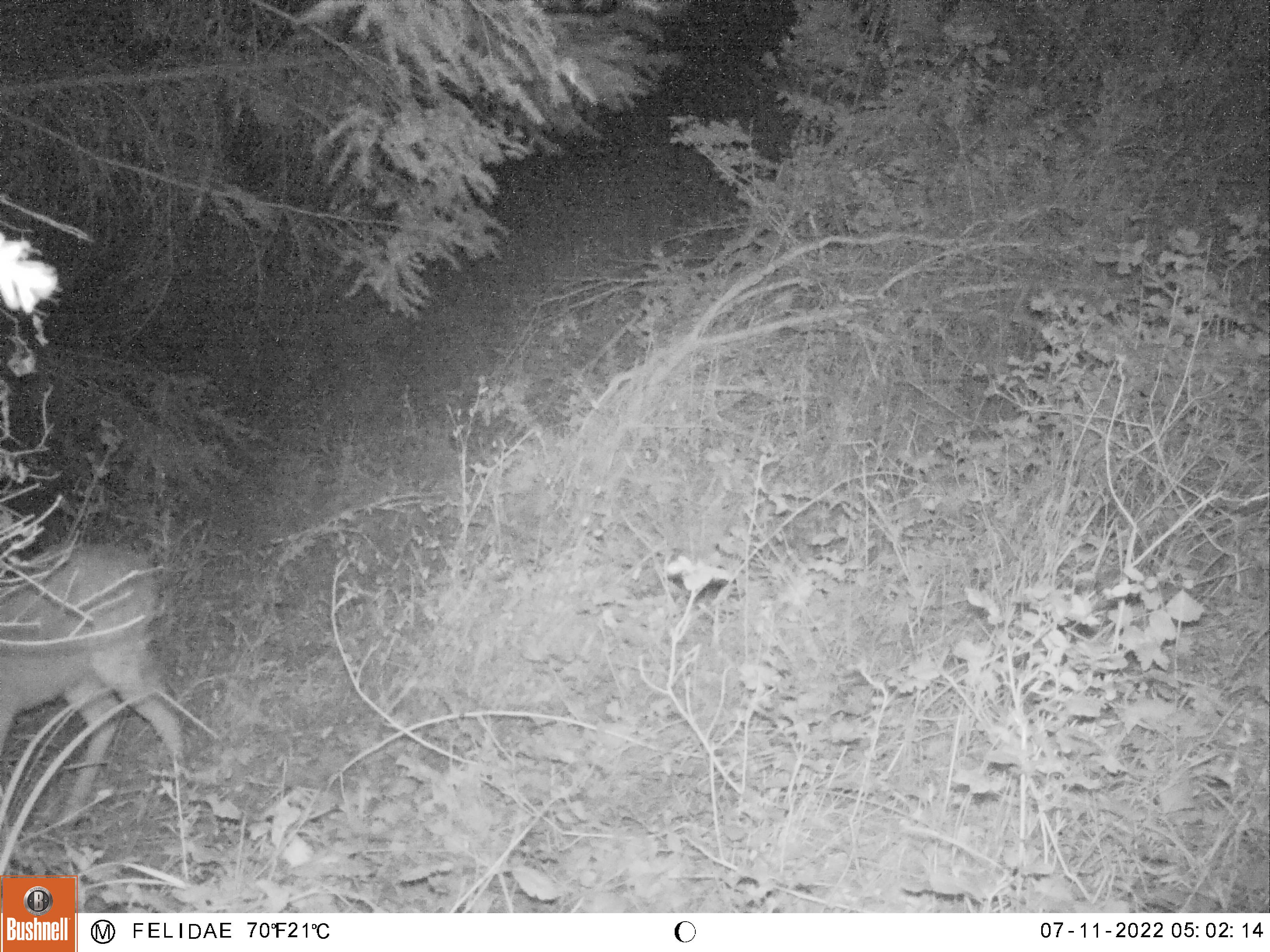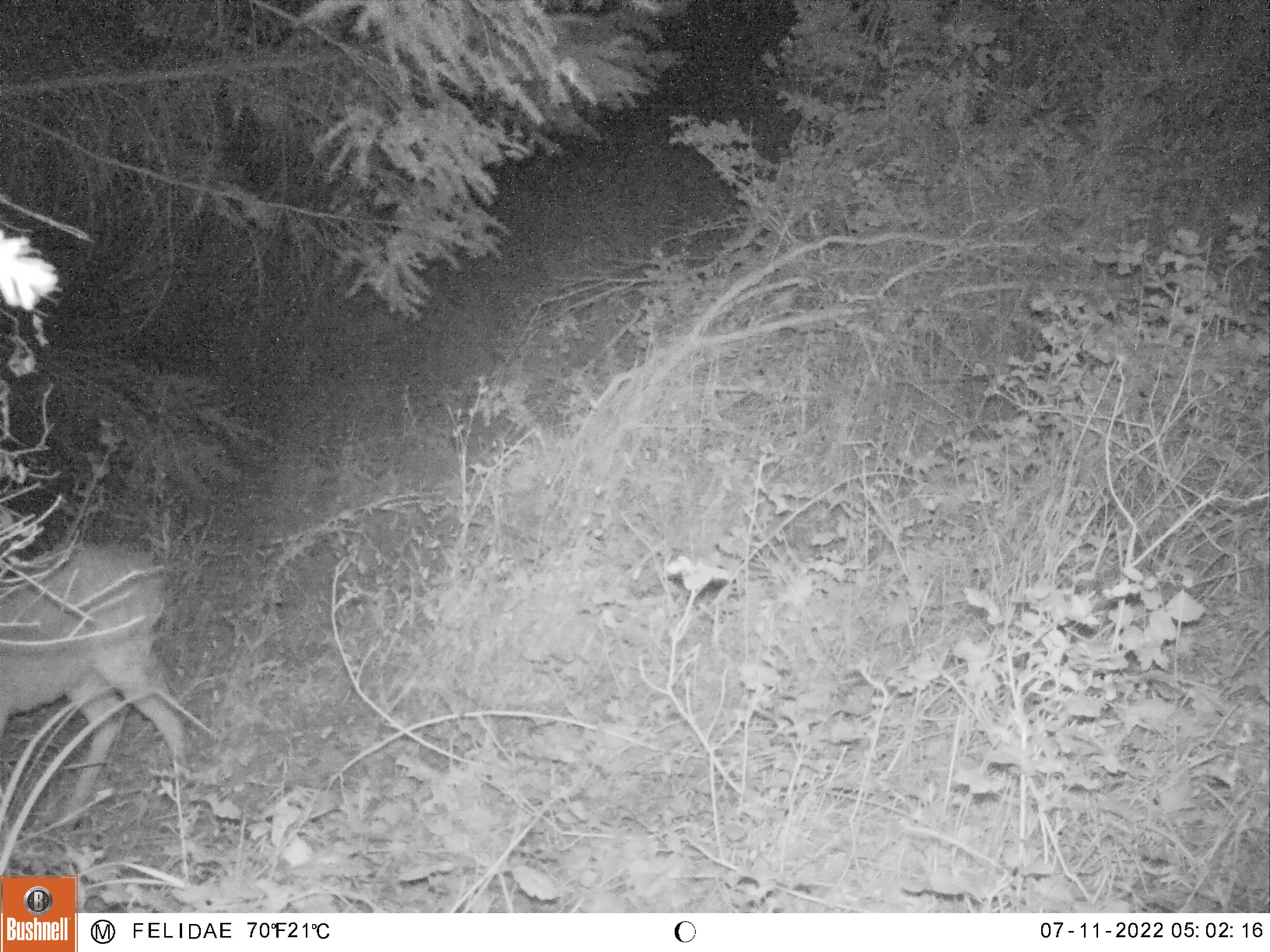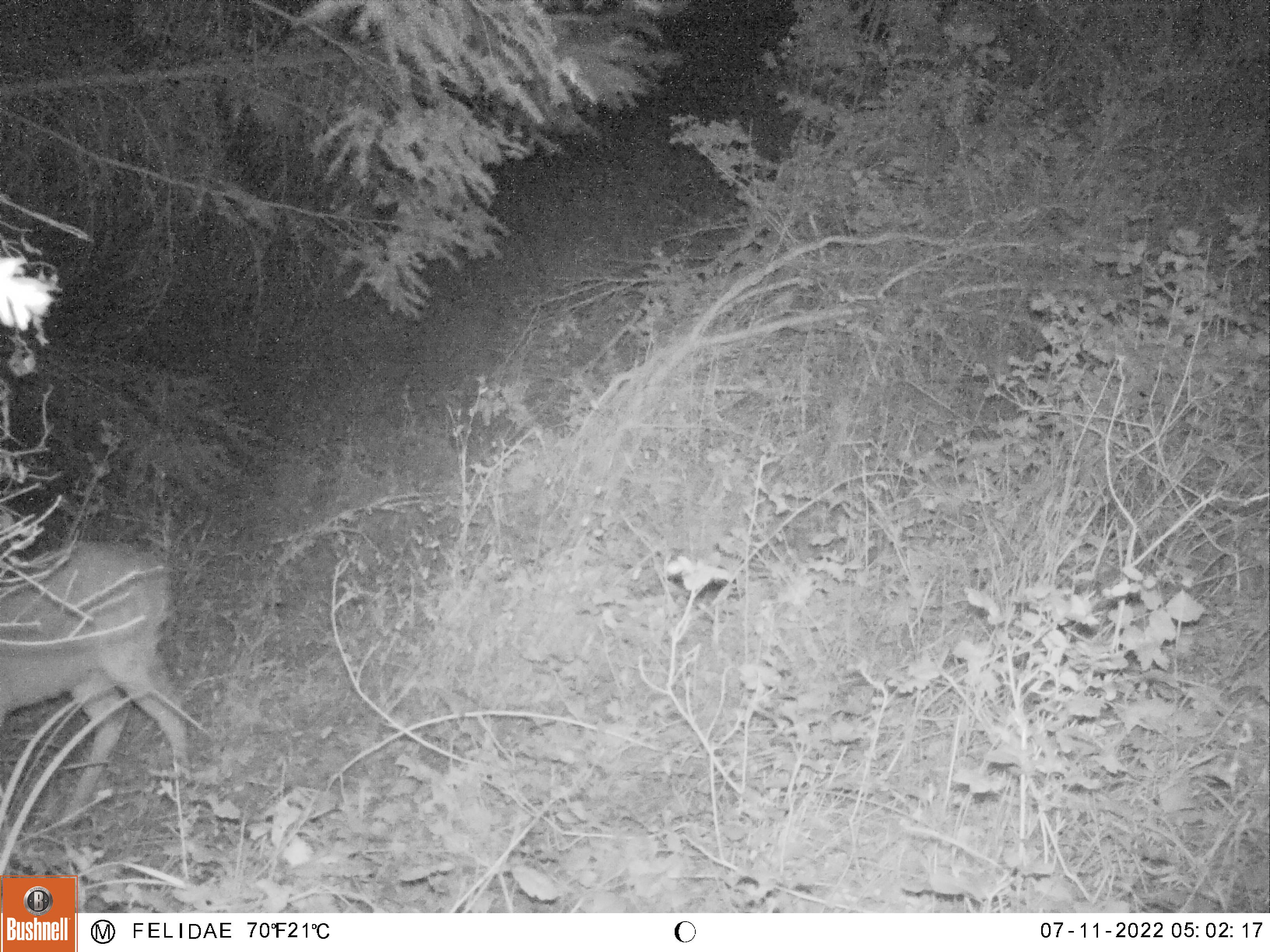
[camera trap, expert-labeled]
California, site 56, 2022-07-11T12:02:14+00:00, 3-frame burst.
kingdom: Animalia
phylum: Chordata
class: Mammalia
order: Artiodactyla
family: Cervidae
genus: Odocoileus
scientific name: Odocoileus hemionus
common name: mule deer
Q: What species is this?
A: Mule deer (Odocoileus hemionus).